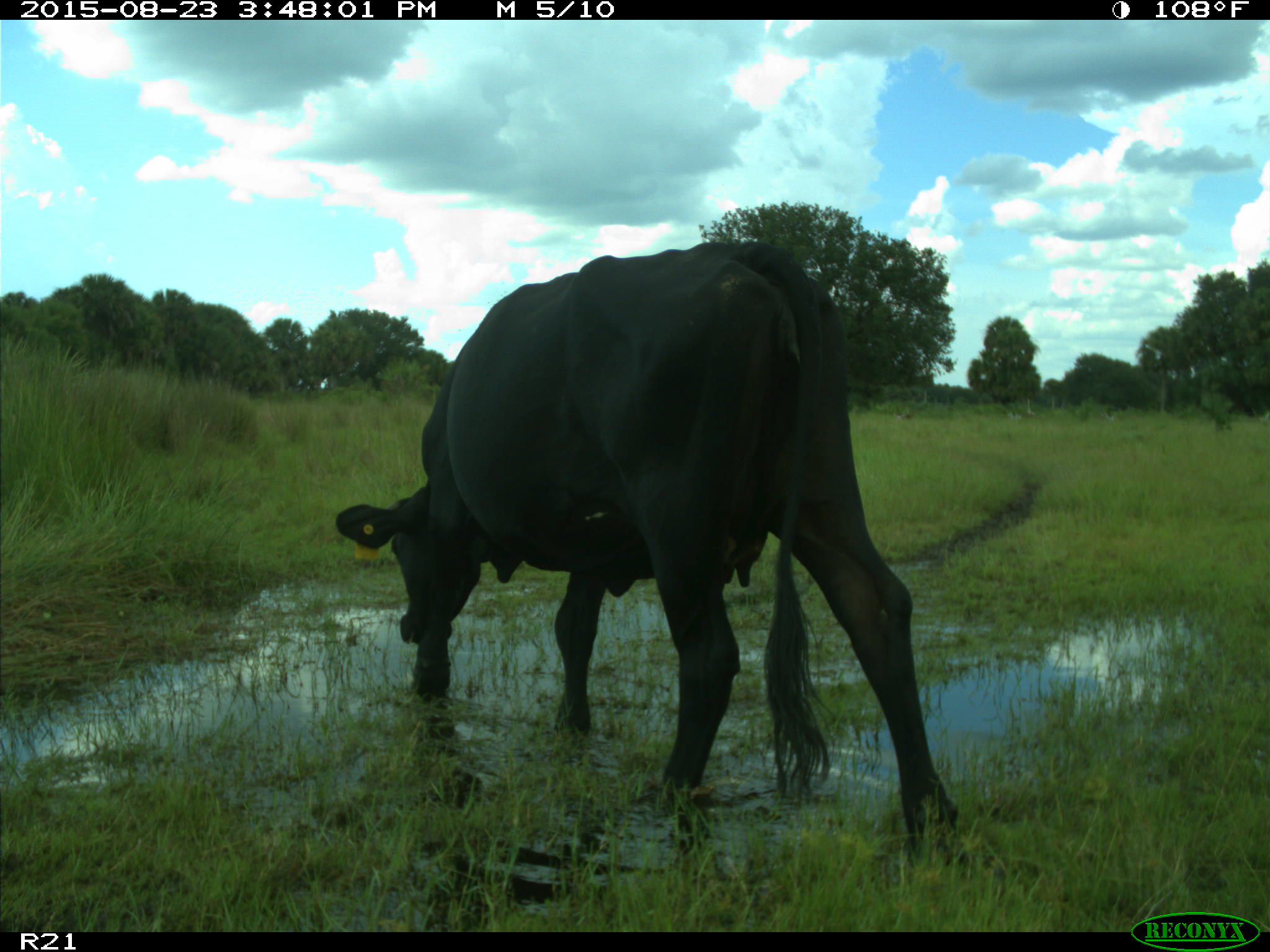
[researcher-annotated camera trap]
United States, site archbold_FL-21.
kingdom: Animalia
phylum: Chordata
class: Mammalia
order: Artiodactyla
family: Bovidae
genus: Bos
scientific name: Bos taurus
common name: domestic cow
Bos taurus (domestic cow).